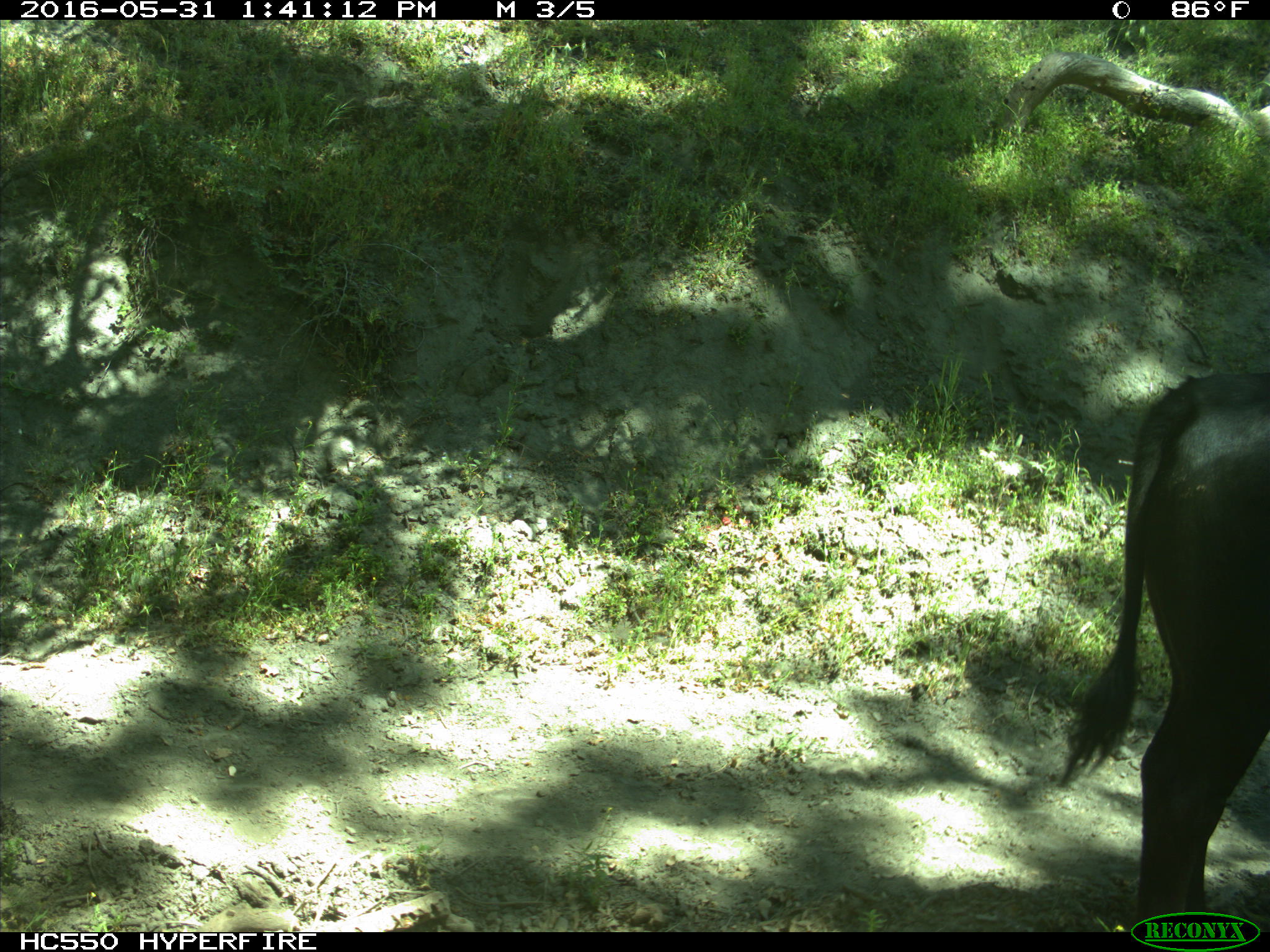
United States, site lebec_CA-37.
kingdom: Animalia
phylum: Chordata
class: Mammalia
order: Artiodactyla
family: Bovidae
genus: Bos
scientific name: Bos taurus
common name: domestic cow